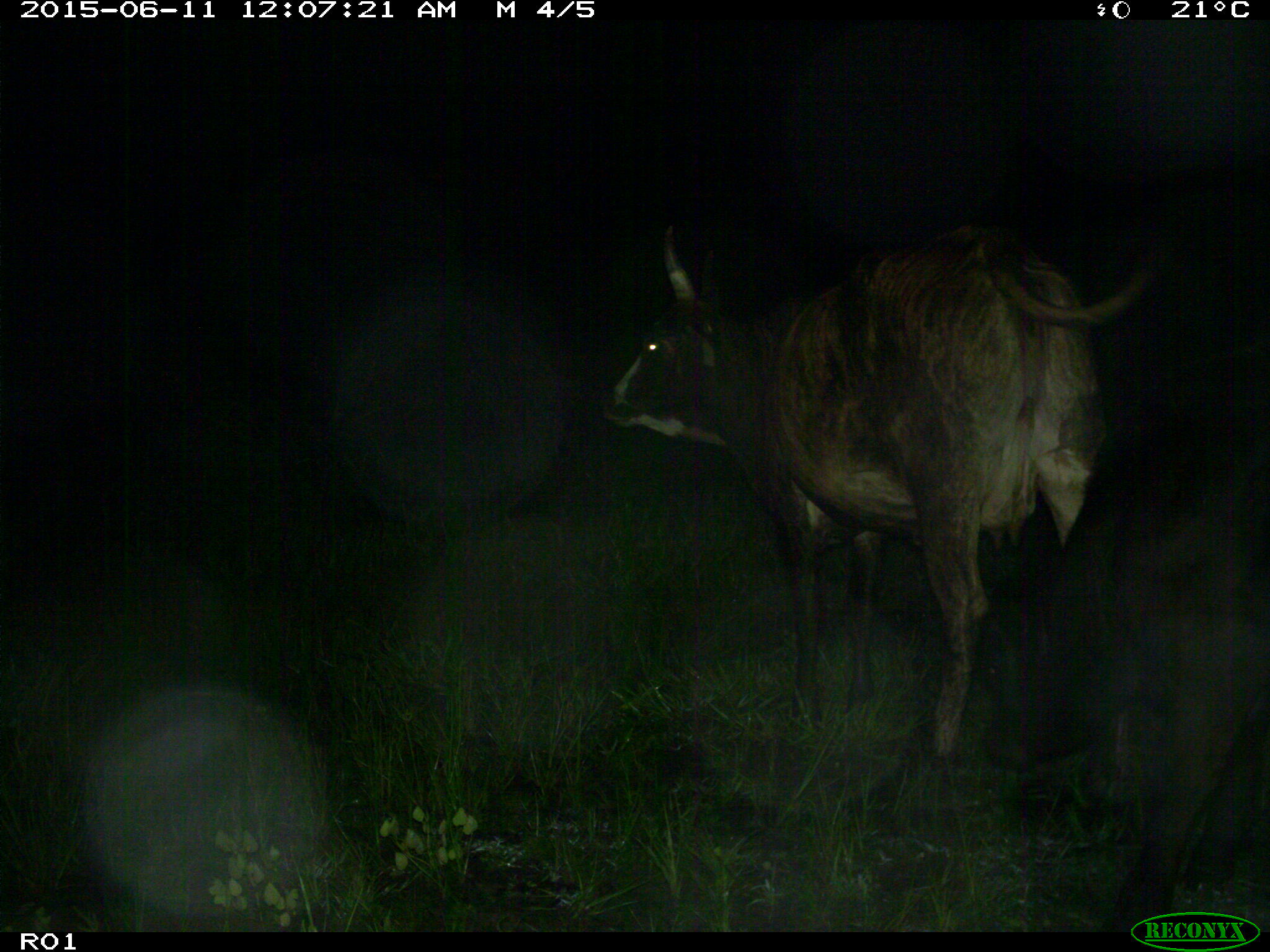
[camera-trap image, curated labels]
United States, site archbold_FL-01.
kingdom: Animalia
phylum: Chordata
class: Mammalia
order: Artiodactyla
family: Bovidae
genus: Bos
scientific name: Bos taurus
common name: domestic cow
Bos taurus (domestic cow).